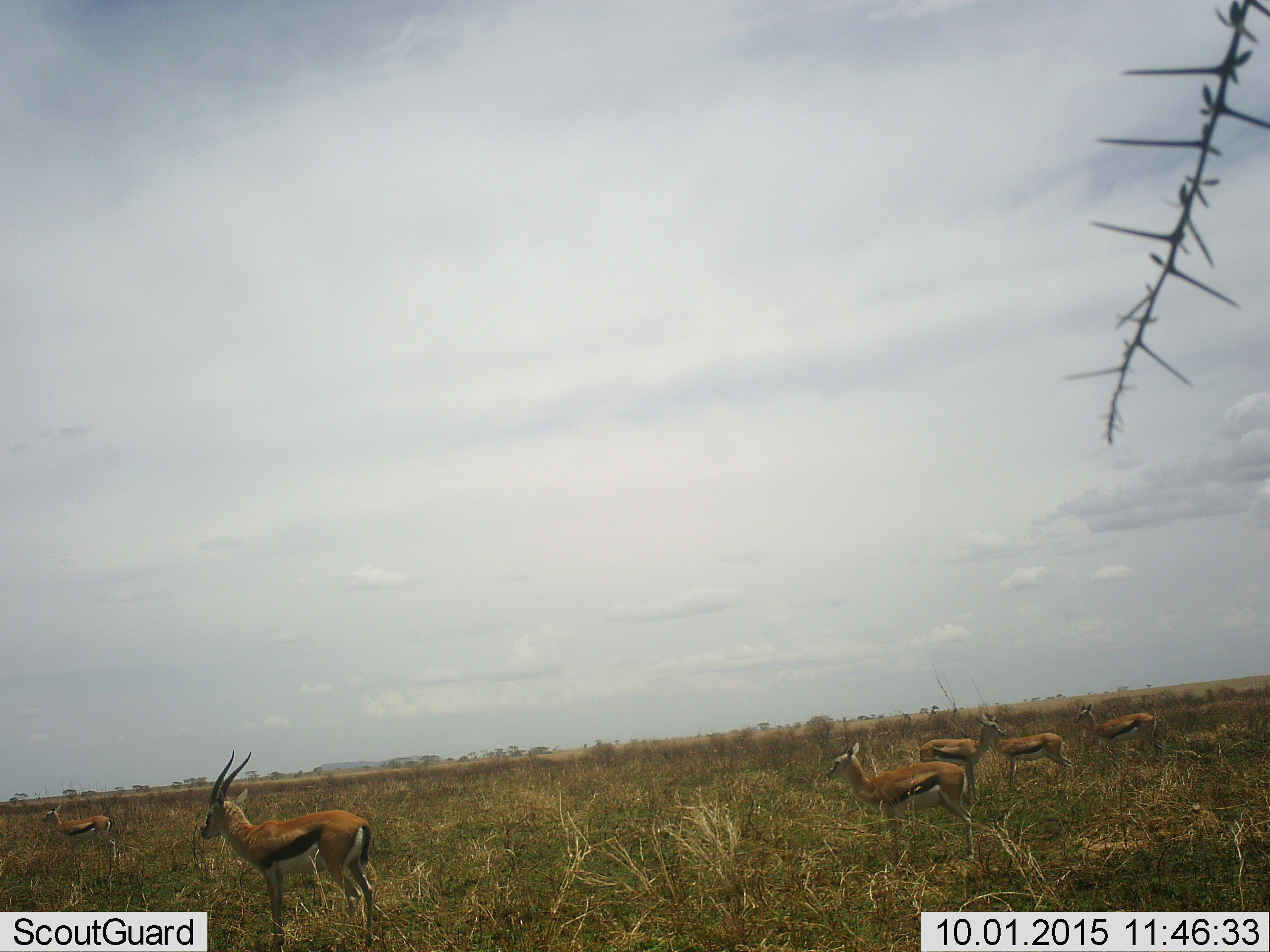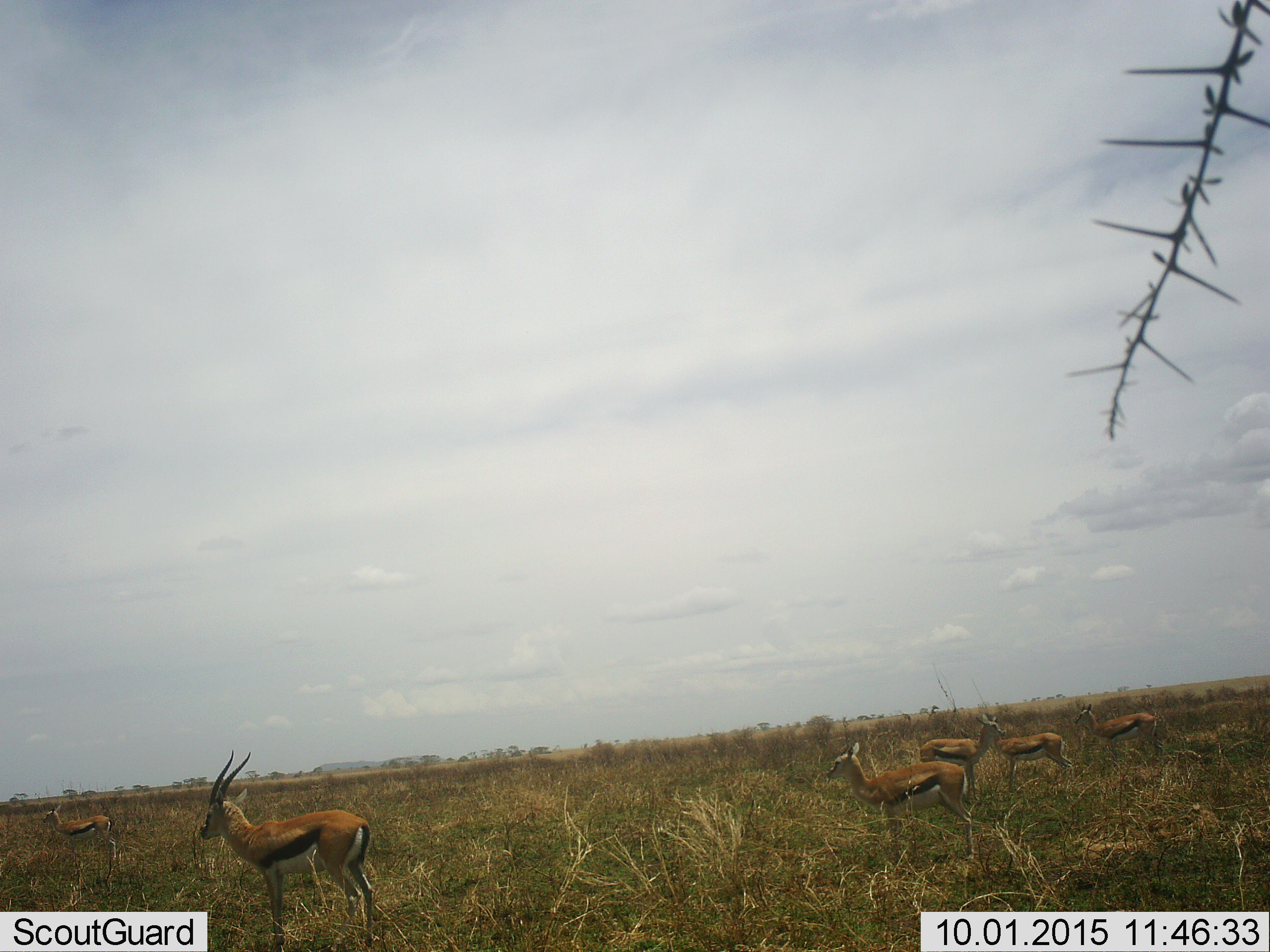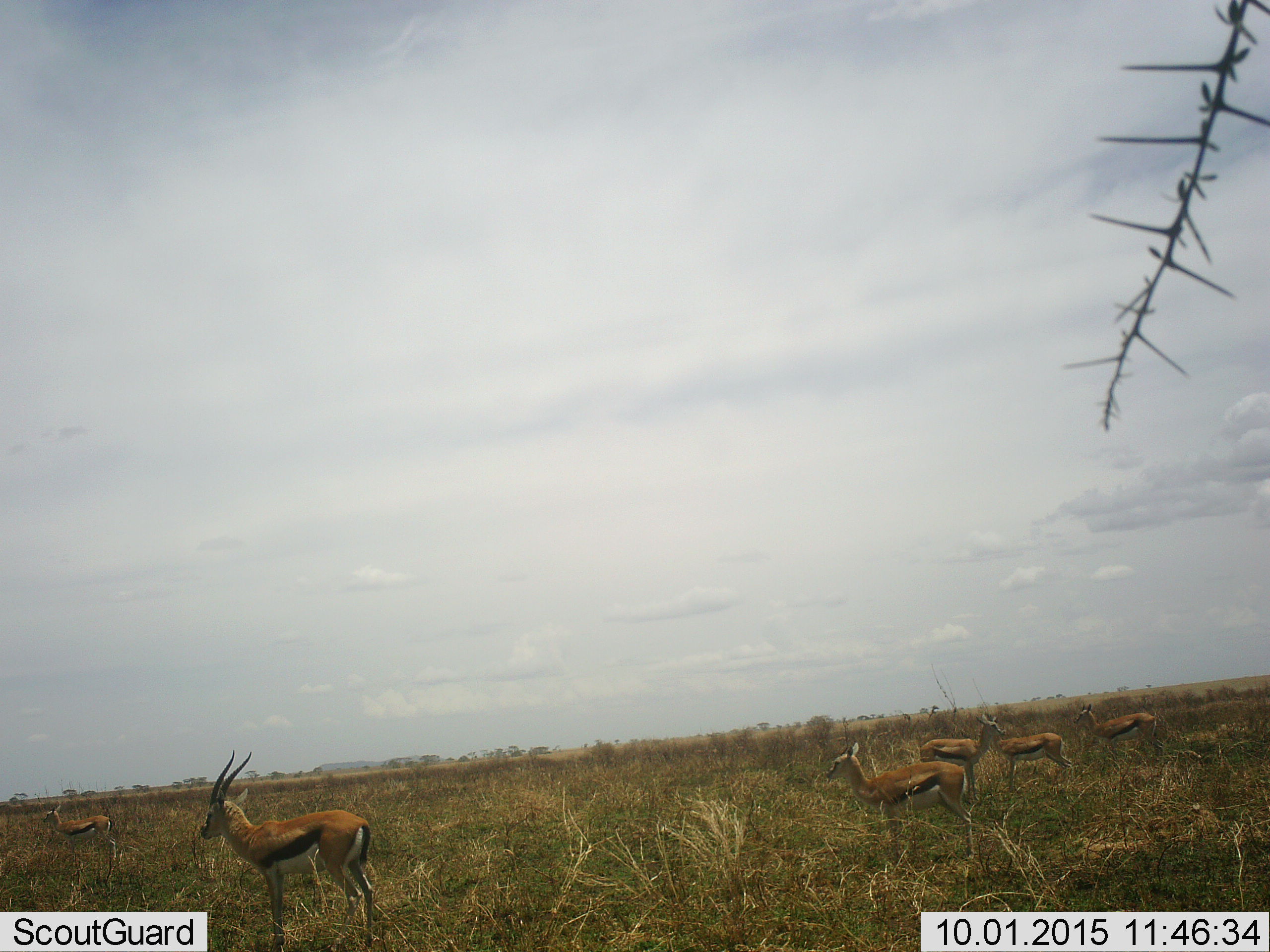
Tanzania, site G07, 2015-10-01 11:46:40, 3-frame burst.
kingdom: Animalia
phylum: Chordata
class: Mammalia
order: Artiodactyla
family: Bovidae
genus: Eudorcas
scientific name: Eudorcas thomsonii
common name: thomson's gazelle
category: gazellethomsons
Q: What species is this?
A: Gazellethomsons (thomson's gazelle) (Eudorcas thomsonii).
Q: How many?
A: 6.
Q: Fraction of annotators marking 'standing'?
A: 100%.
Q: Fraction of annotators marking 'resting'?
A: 0%.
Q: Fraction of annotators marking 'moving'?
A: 0%.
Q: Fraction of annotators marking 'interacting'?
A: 0%.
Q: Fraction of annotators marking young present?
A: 0%.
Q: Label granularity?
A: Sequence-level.